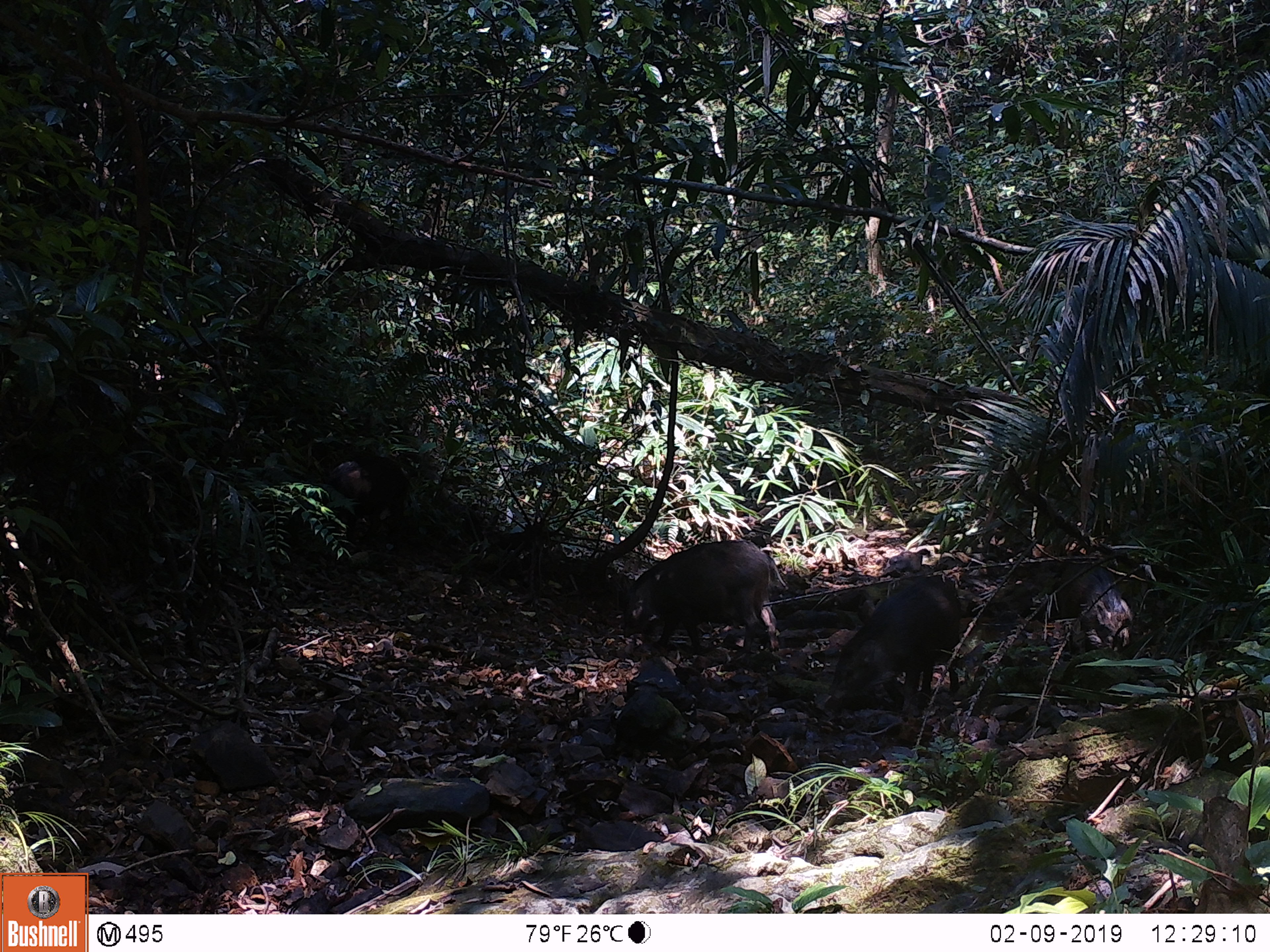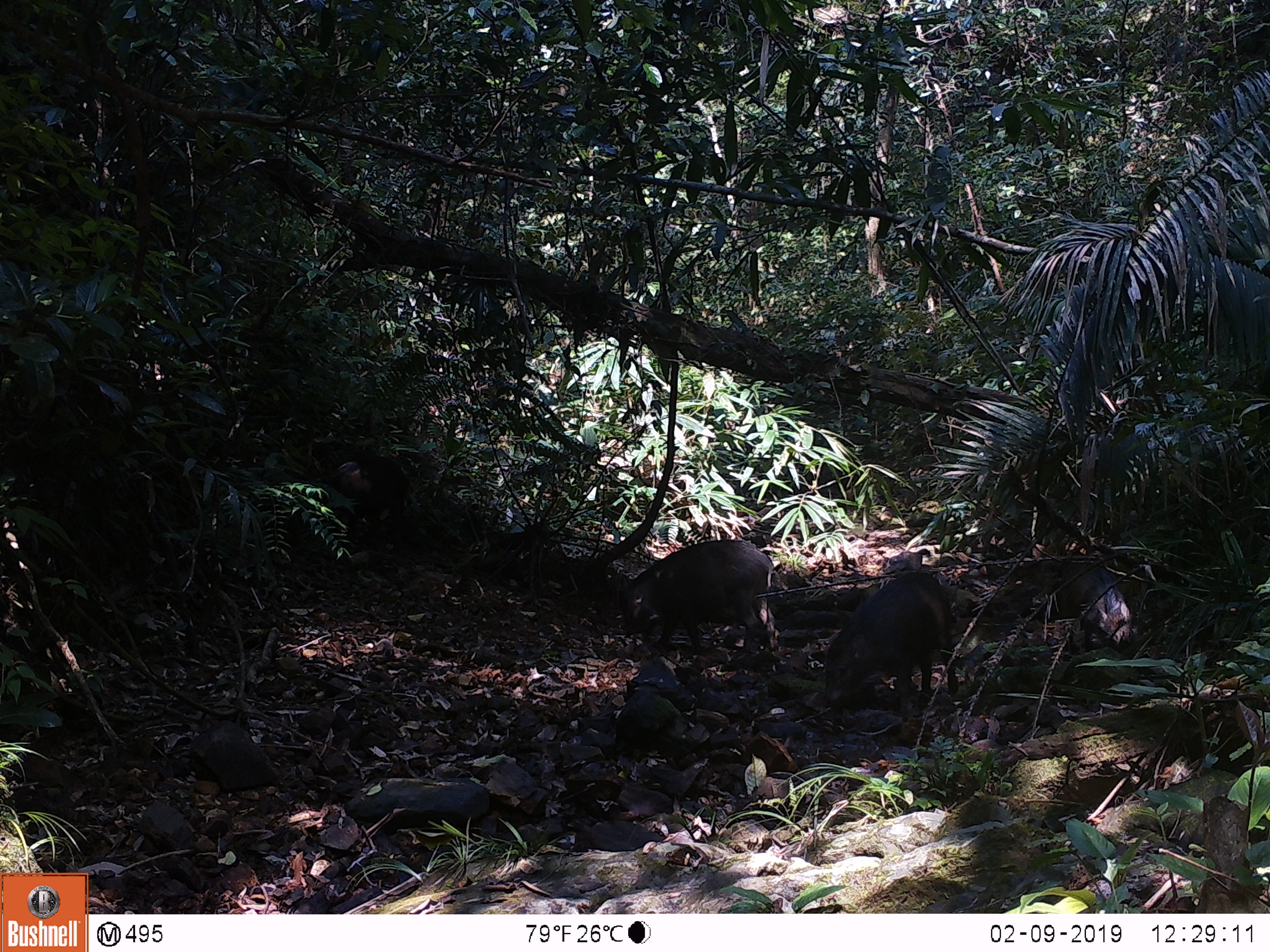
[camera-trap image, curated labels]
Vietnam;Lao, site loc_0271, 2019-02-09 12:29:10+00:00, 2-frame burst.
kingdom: Animalia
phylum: Chordata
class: Mammalia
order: Artiodactyla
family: Suidae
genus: Sus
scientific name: Sus scrofa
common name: eurasian wild pig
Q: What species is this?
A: Eurasian wild pig (Sus scrofa).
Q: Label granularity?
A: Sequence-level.